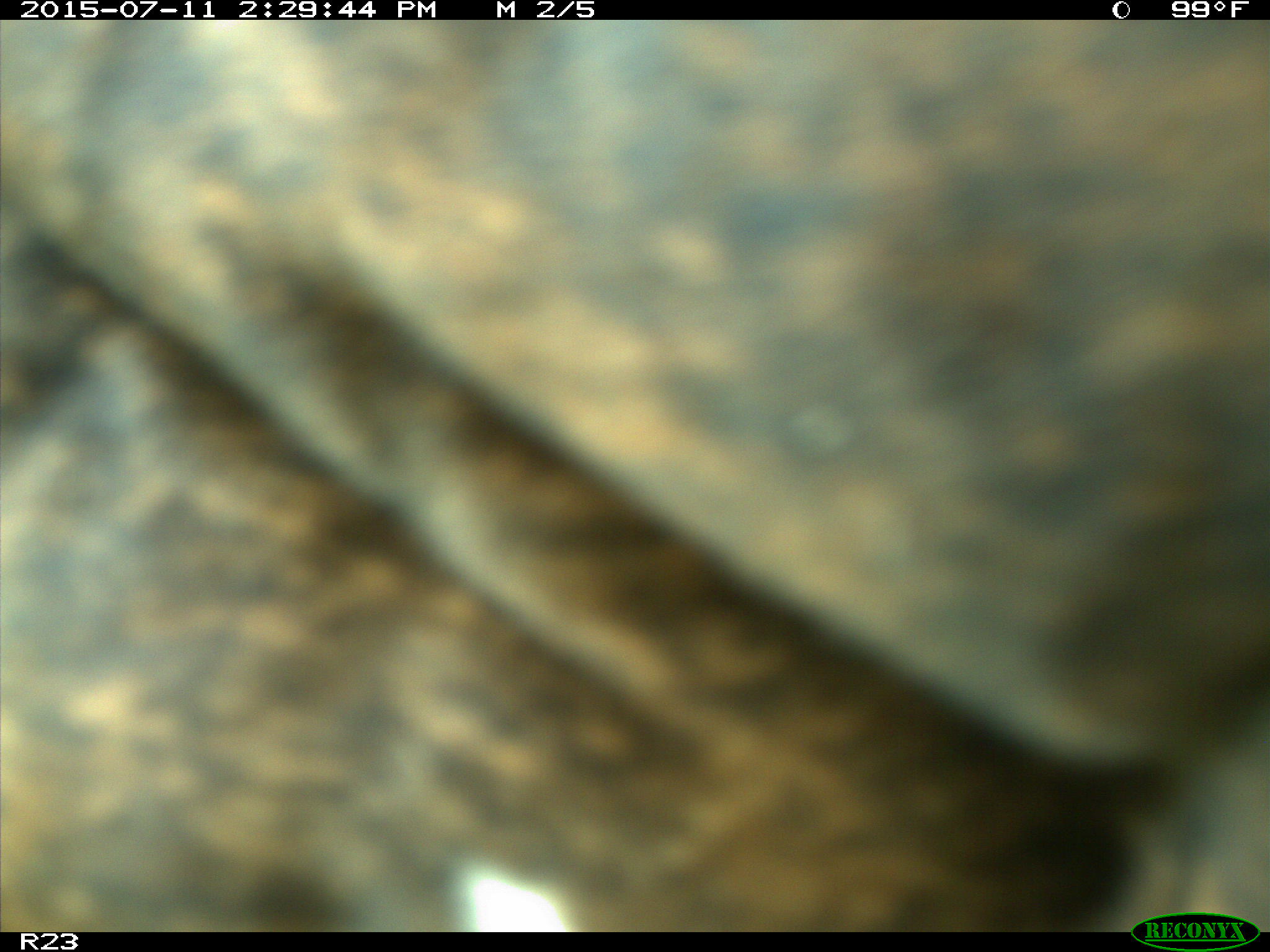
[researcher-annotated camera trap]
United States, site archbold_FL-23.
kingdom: Animalia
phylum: Chordata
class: Mammalia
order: Artiodactyla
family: Bovidae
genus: Bos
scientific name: Bos taurus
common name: domestic cow